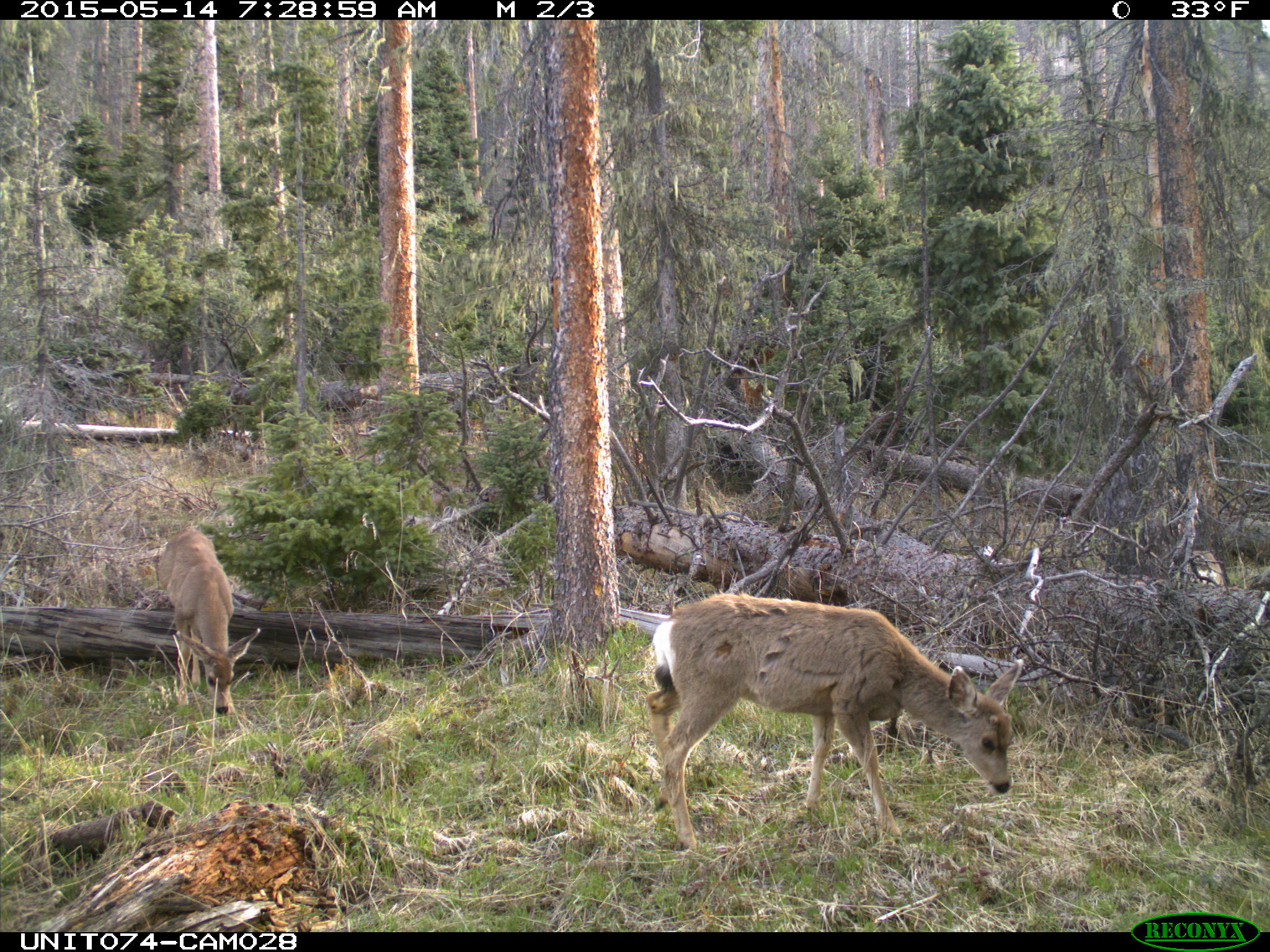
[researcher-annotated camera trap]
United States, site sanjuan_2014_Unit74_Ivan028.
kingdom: Animalia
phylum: Chordata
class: Mammalia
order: Artiodactyla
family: Cervidae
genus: Odocoileus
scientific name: Odocoileus hemionus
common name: mule deer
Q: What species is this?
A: Odocoileus hemionus (mule deer).